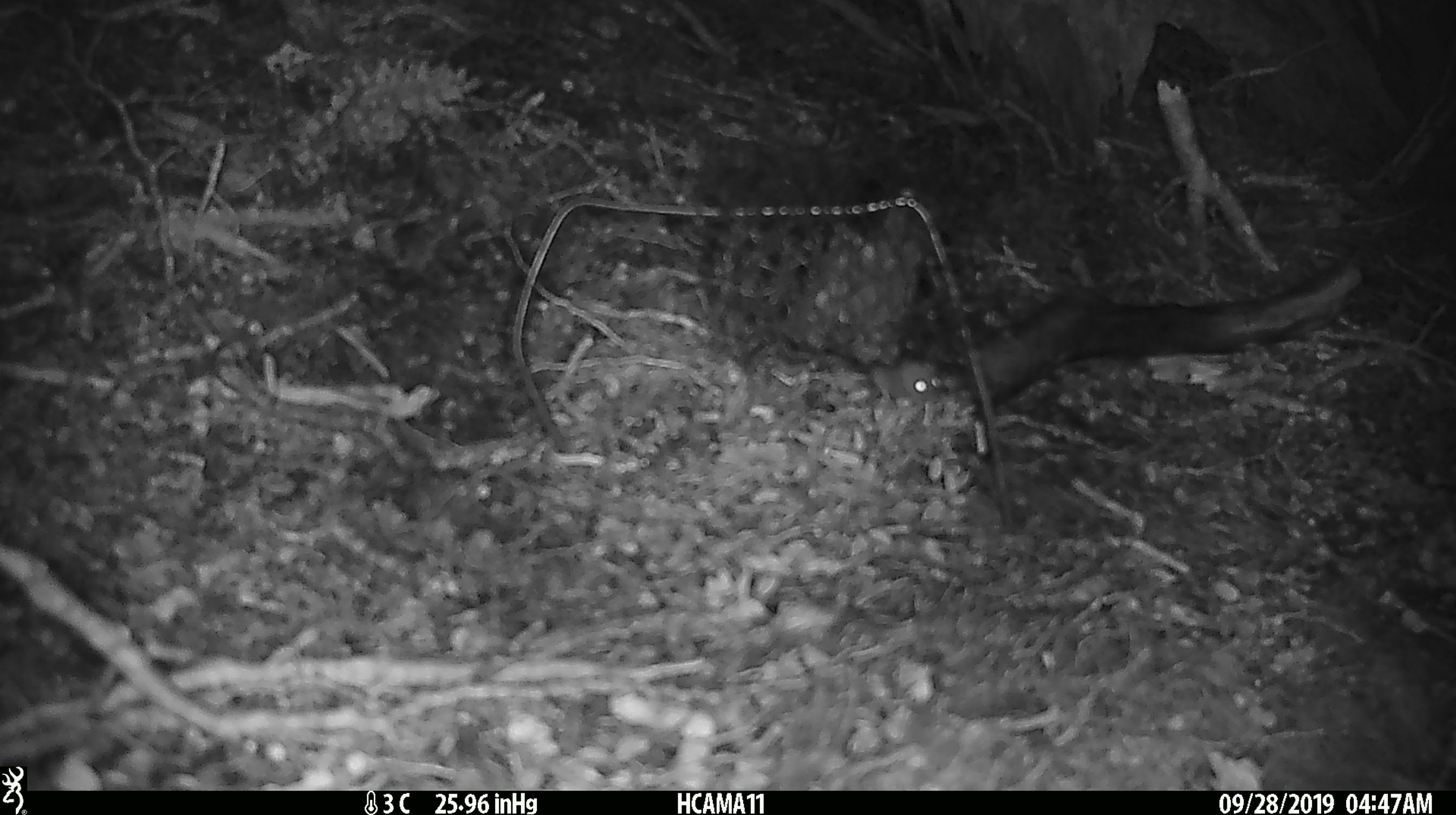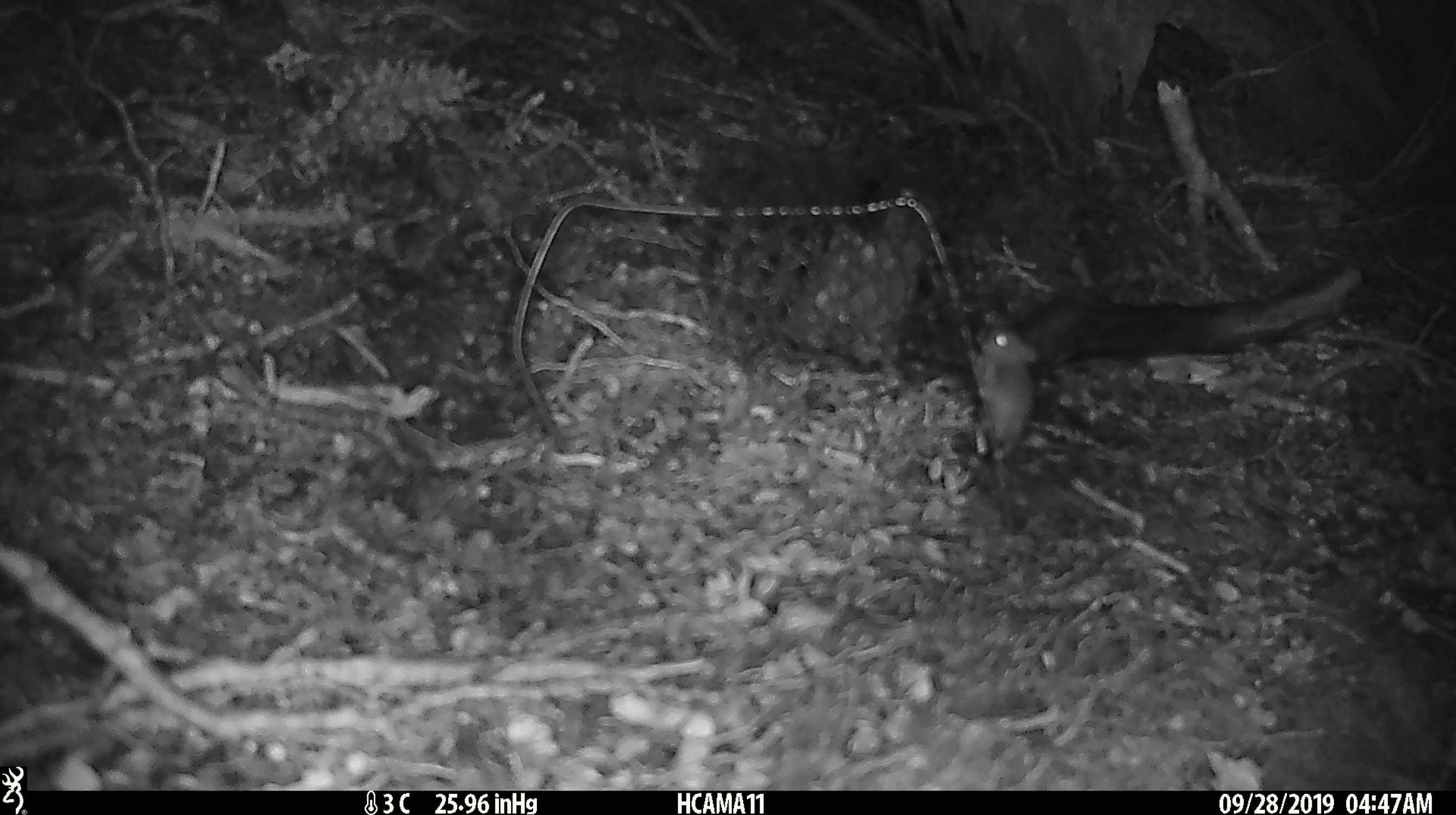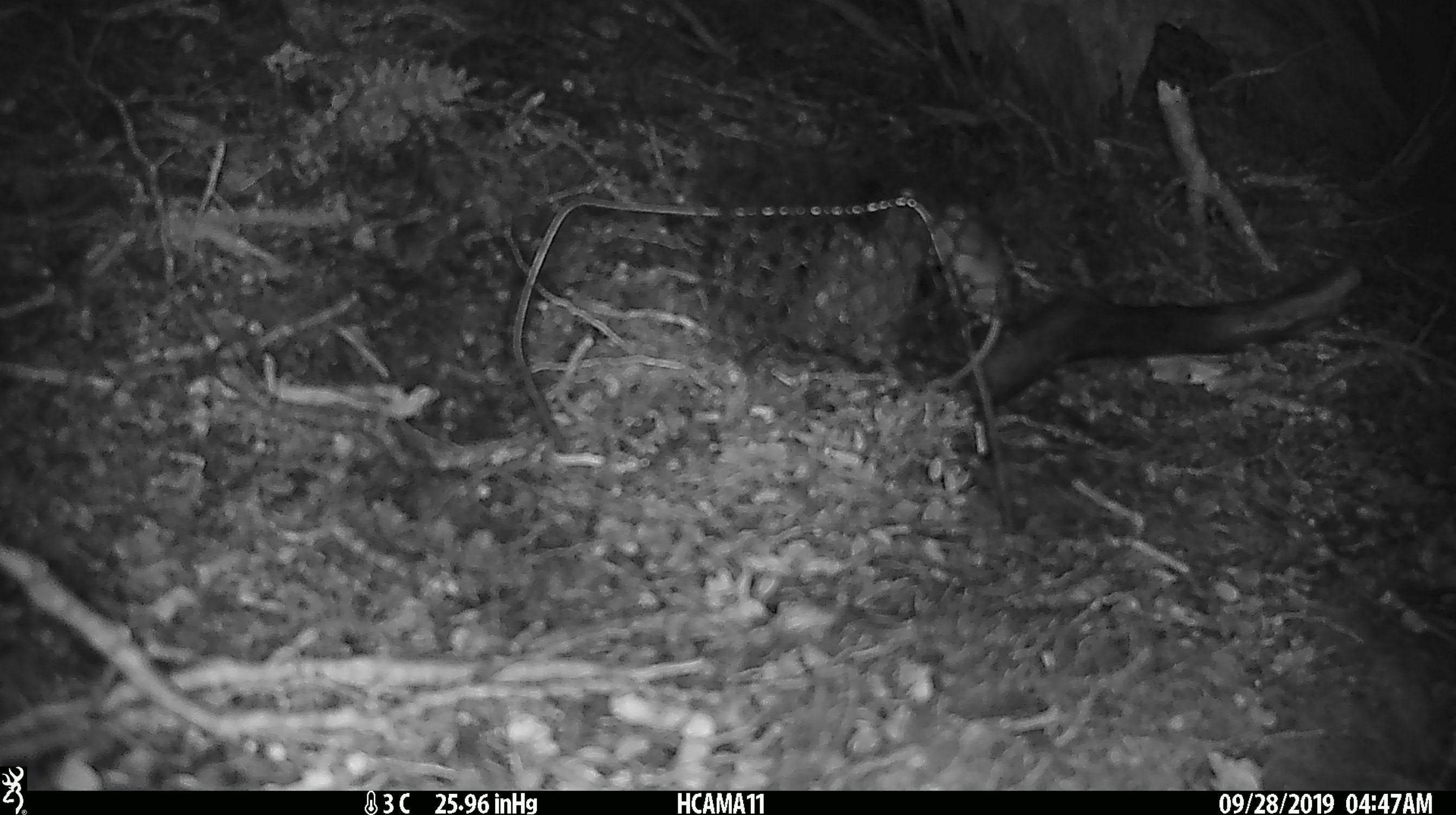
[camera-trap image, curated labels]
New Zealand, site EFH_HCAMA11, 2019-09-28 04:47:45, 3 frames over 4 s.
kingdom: Animalia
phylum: Chordata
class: Mammalia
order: Rodentia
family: Muridae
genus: Mus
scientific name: Mus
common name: mouse